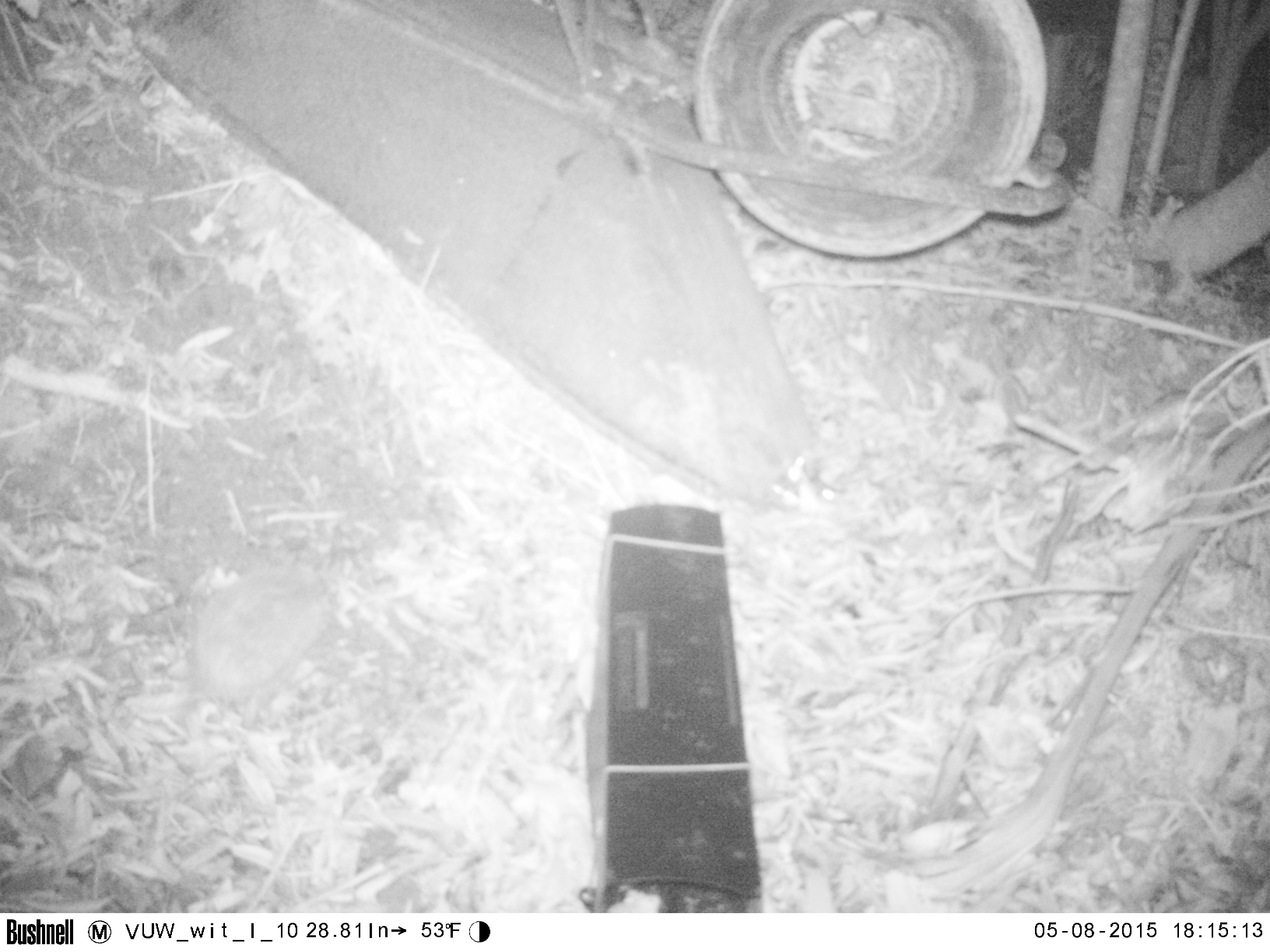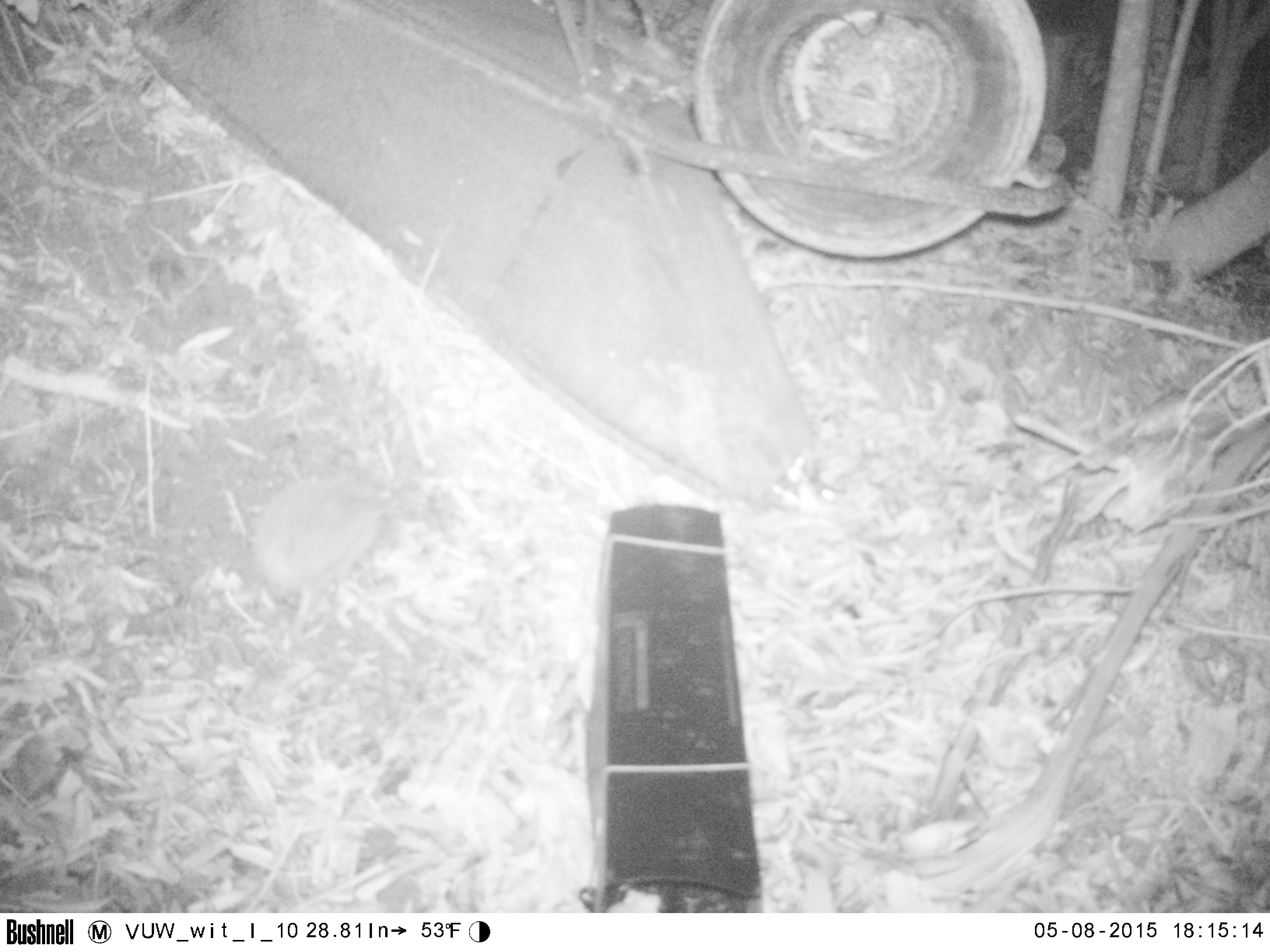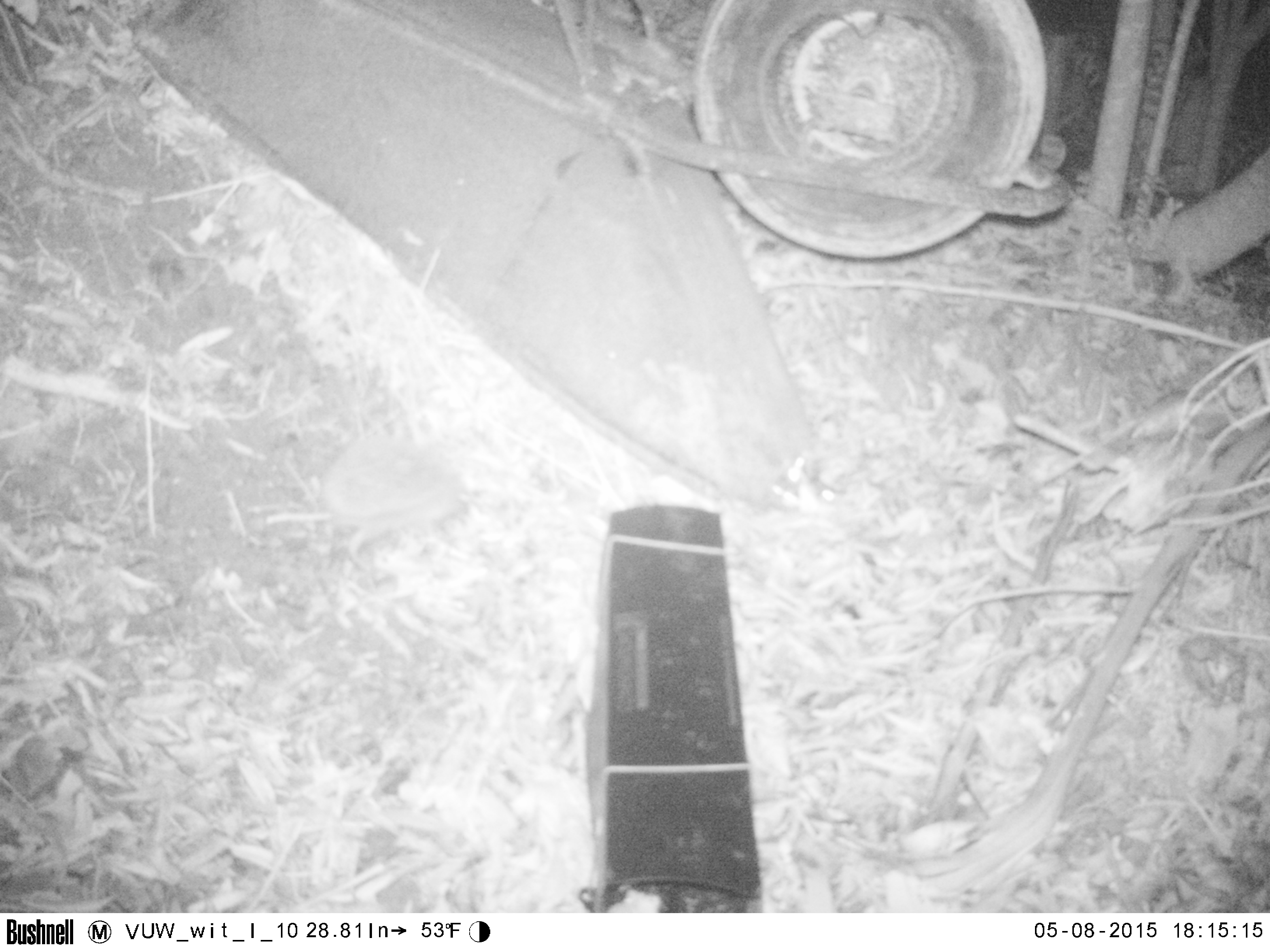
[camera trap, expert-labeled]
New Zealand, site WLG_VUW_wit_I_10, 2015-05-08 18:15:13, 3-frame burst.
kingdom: Animalia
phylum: Chordata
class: Mammalia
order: Eulipotyphla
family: Erinaceidae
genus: Erinaceus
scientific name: Erinaceus europaeus europaeus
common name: european hedgehog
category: hedgehog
Hedgehog (european hedgehog) (Erinaceus europaeus europaeus).